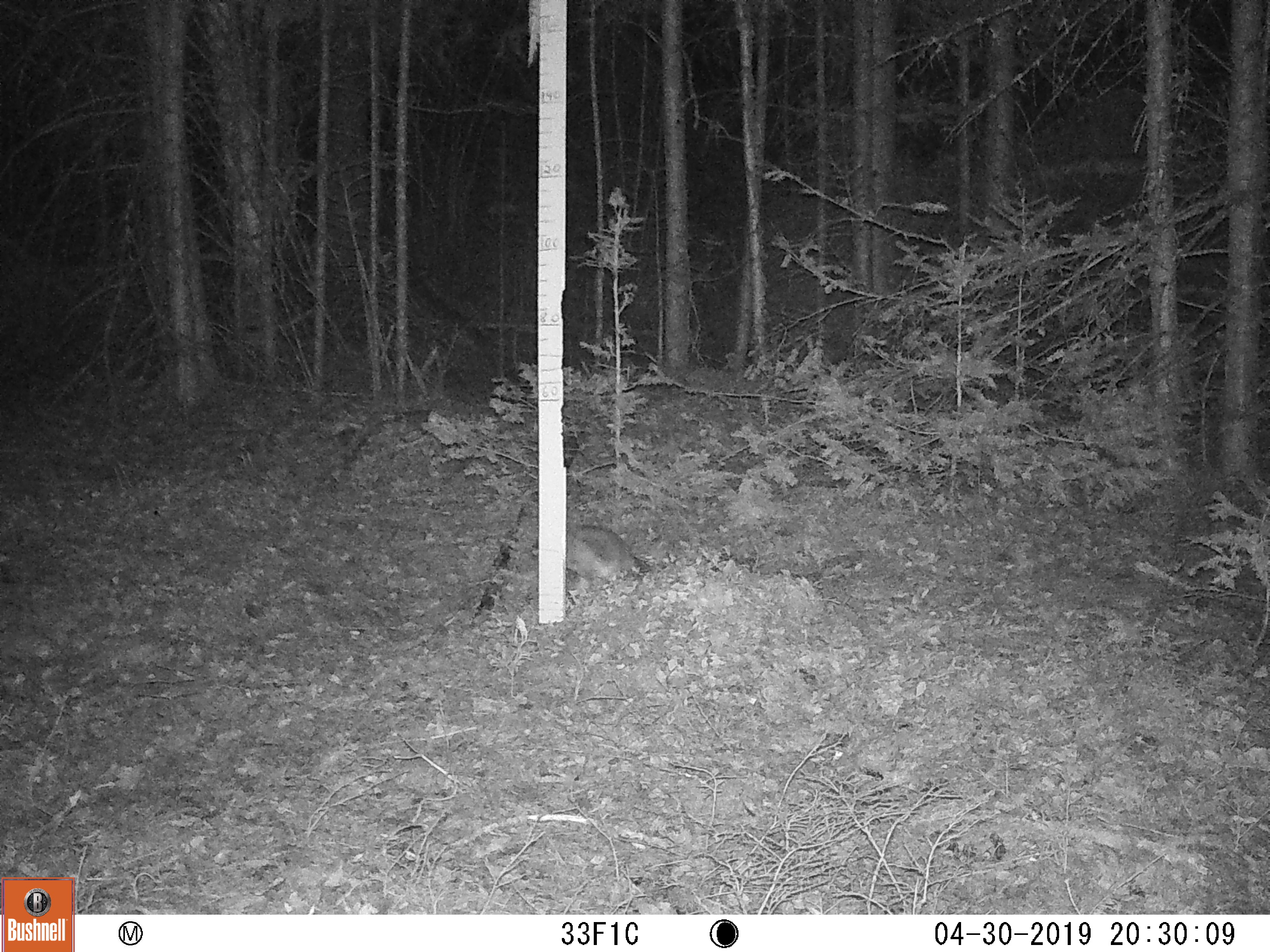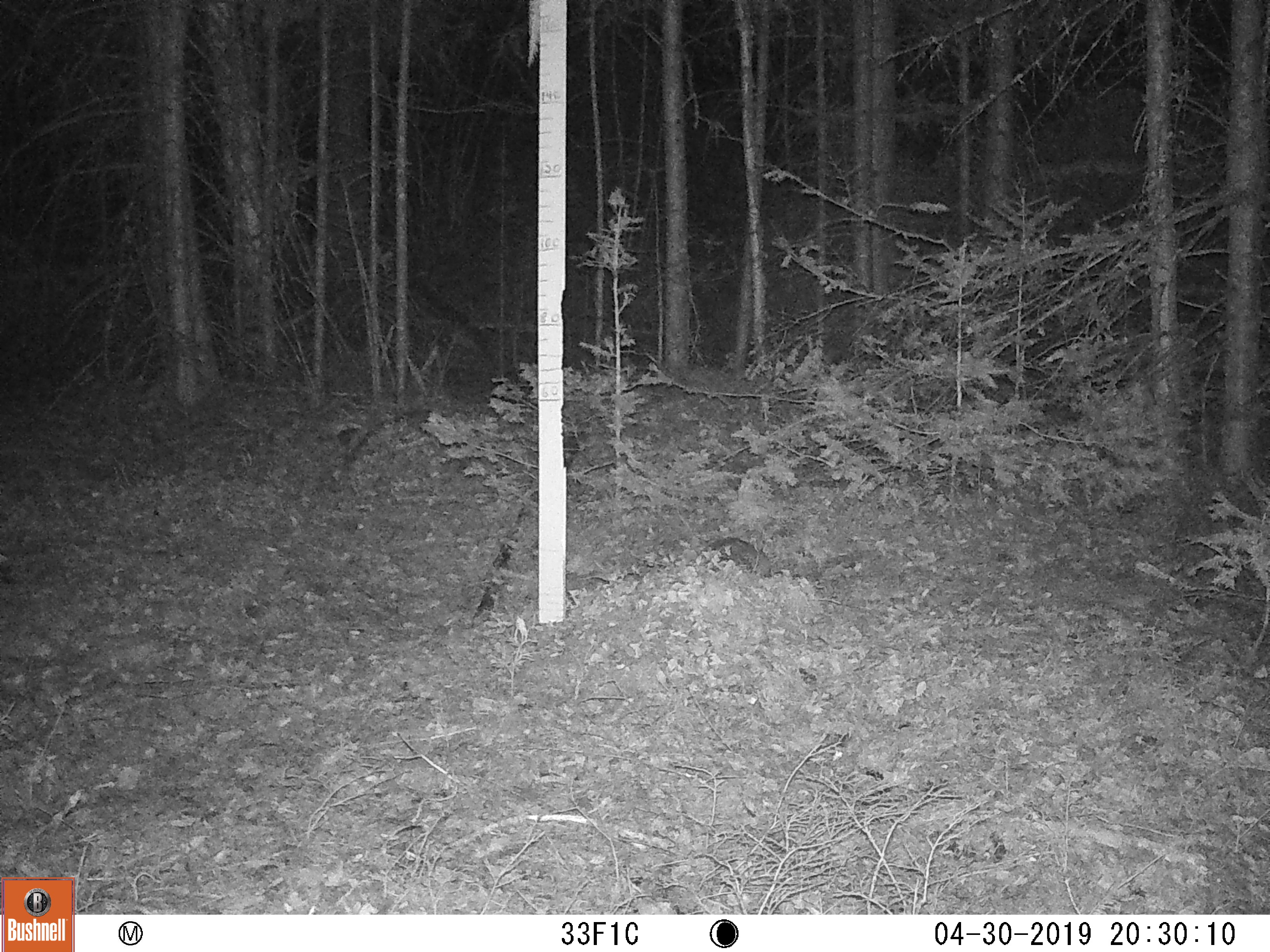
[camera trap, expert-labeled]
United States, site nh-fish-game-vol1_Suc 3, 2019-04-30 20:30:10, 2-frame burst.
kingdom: Animalia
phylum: Chordata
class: Mammalia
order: Lagomorpha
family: Leporidae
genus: Lepus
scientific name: Lepus americanus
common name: snowshoe hare